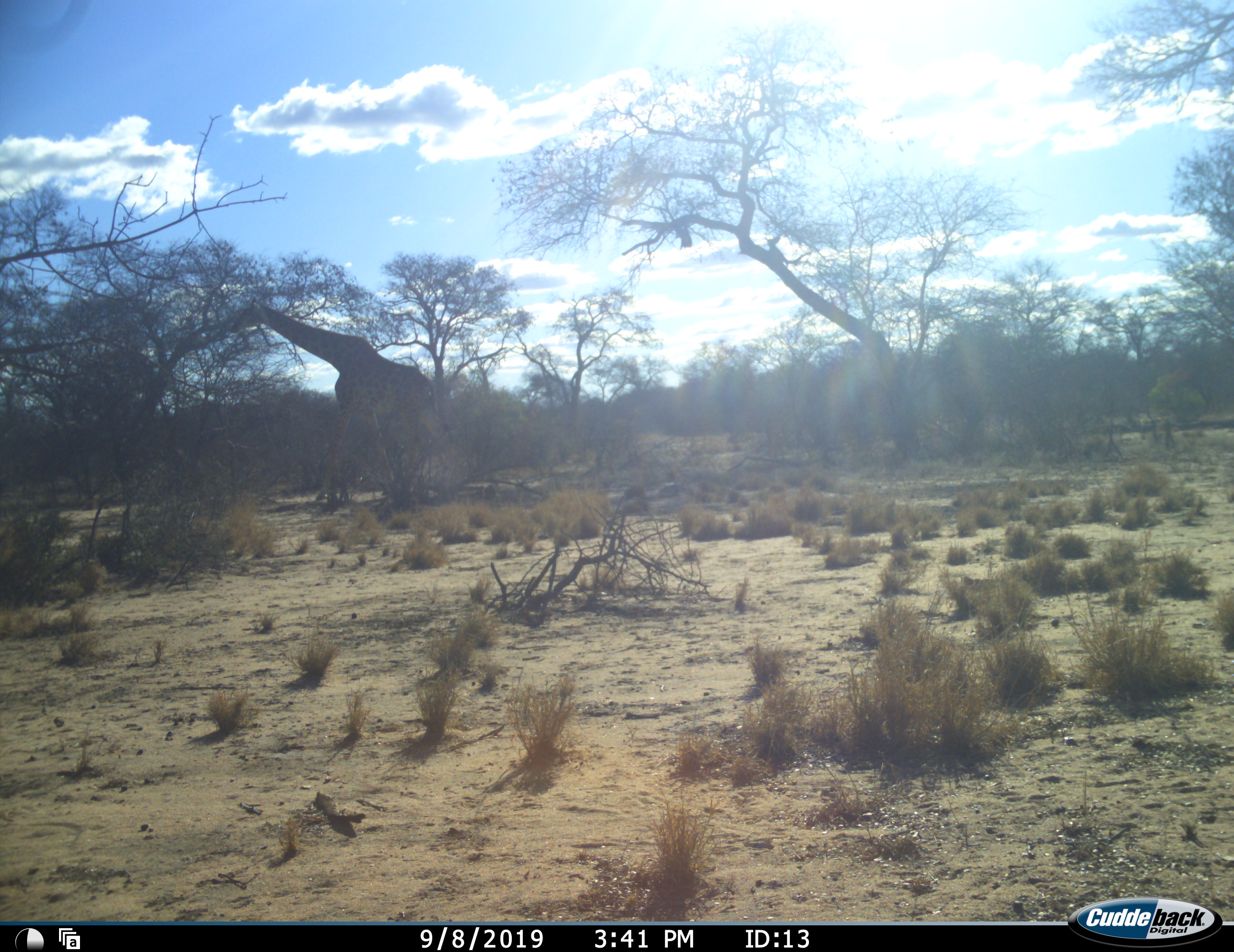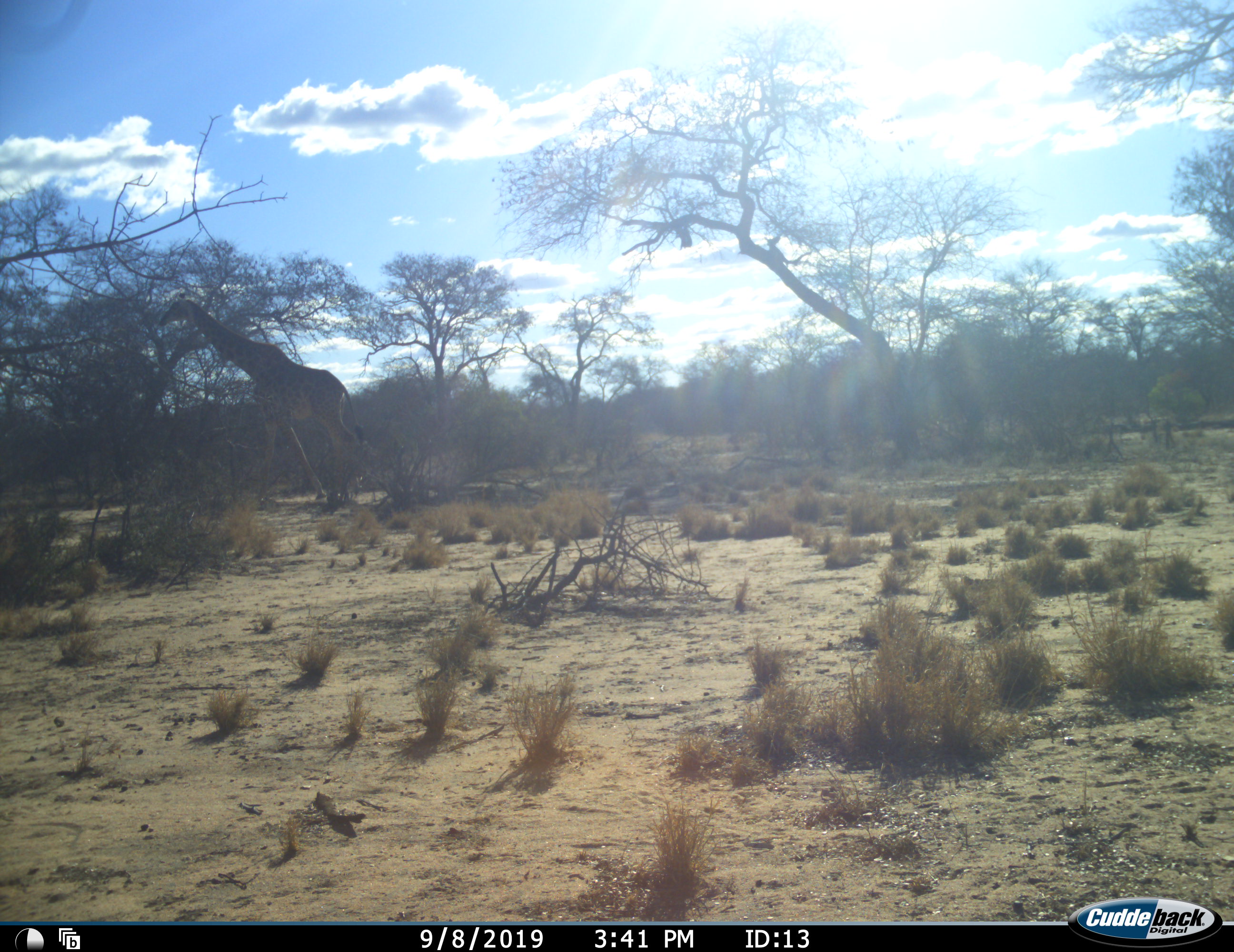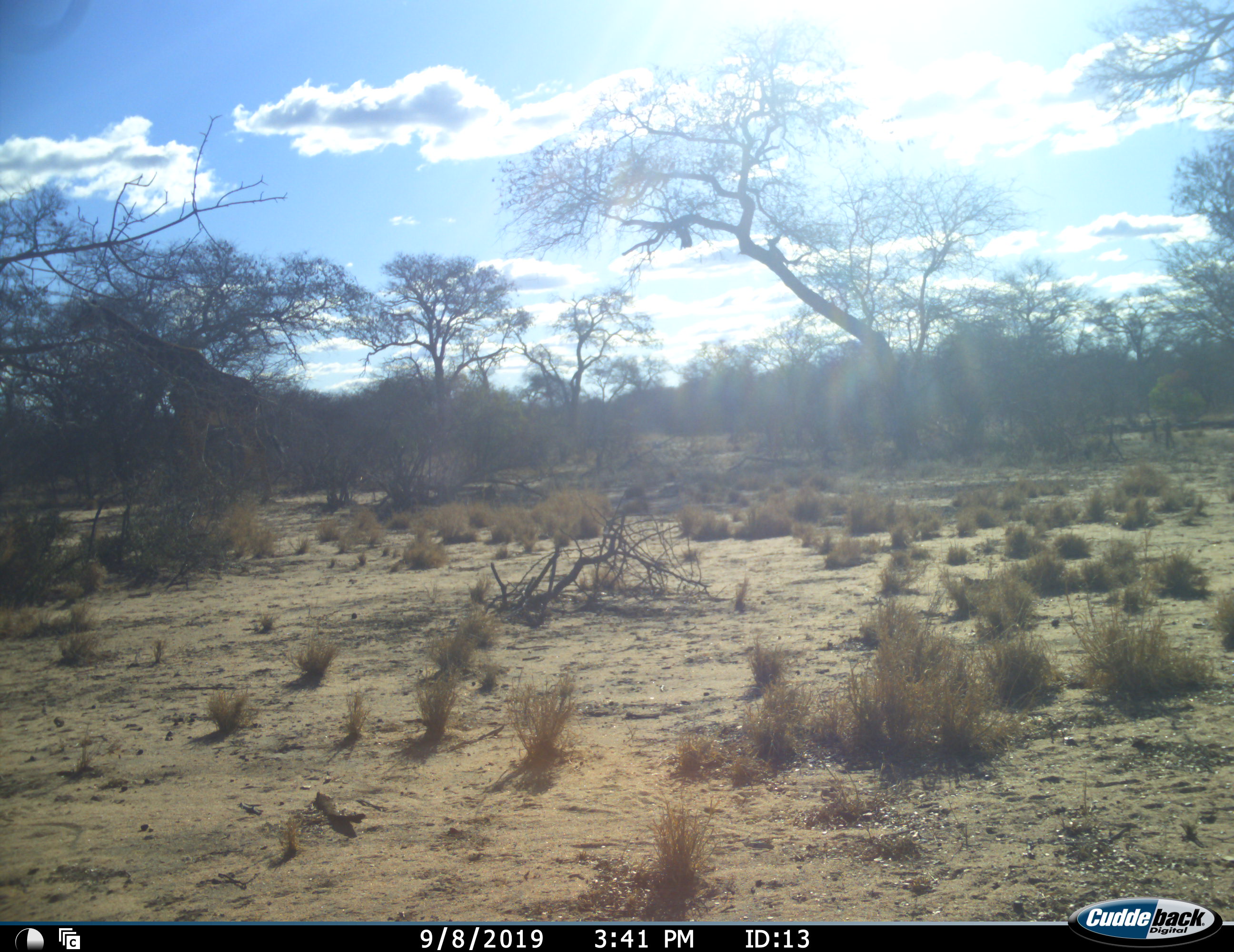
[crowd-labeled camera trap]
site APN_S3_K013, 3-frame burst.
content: unidentified animal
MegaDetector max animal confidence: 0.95